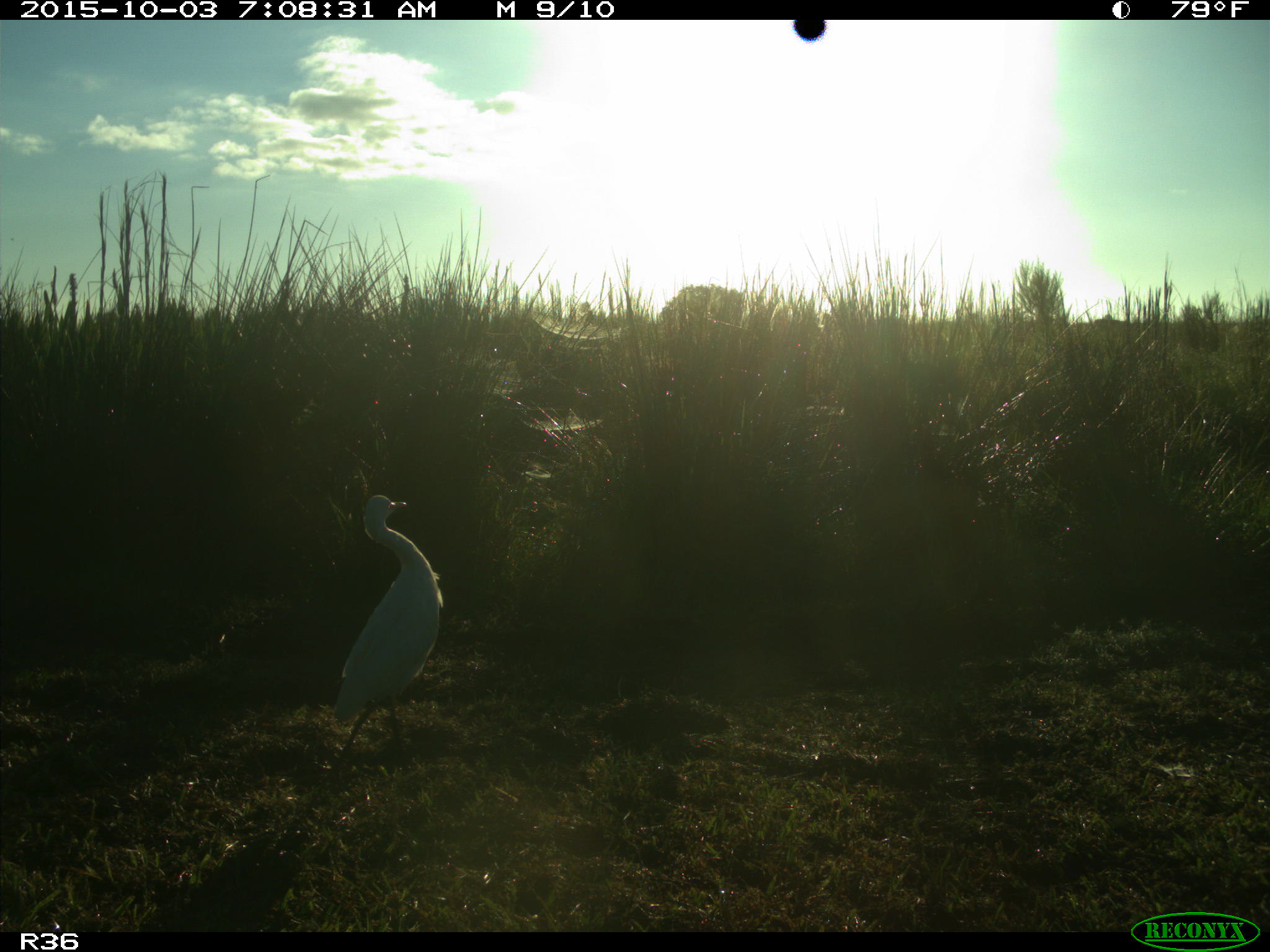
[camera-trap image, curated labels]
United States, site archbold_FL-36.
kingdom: Animalia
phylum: Chordata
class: Aves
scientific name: Aves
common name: birds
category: unidentified bird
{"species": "unidentified bird (birds) (Aves)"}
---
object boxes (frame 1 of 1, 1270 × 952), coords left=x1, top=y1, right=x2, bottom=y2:
animal: left=330, top=494, right=444, bottom=777